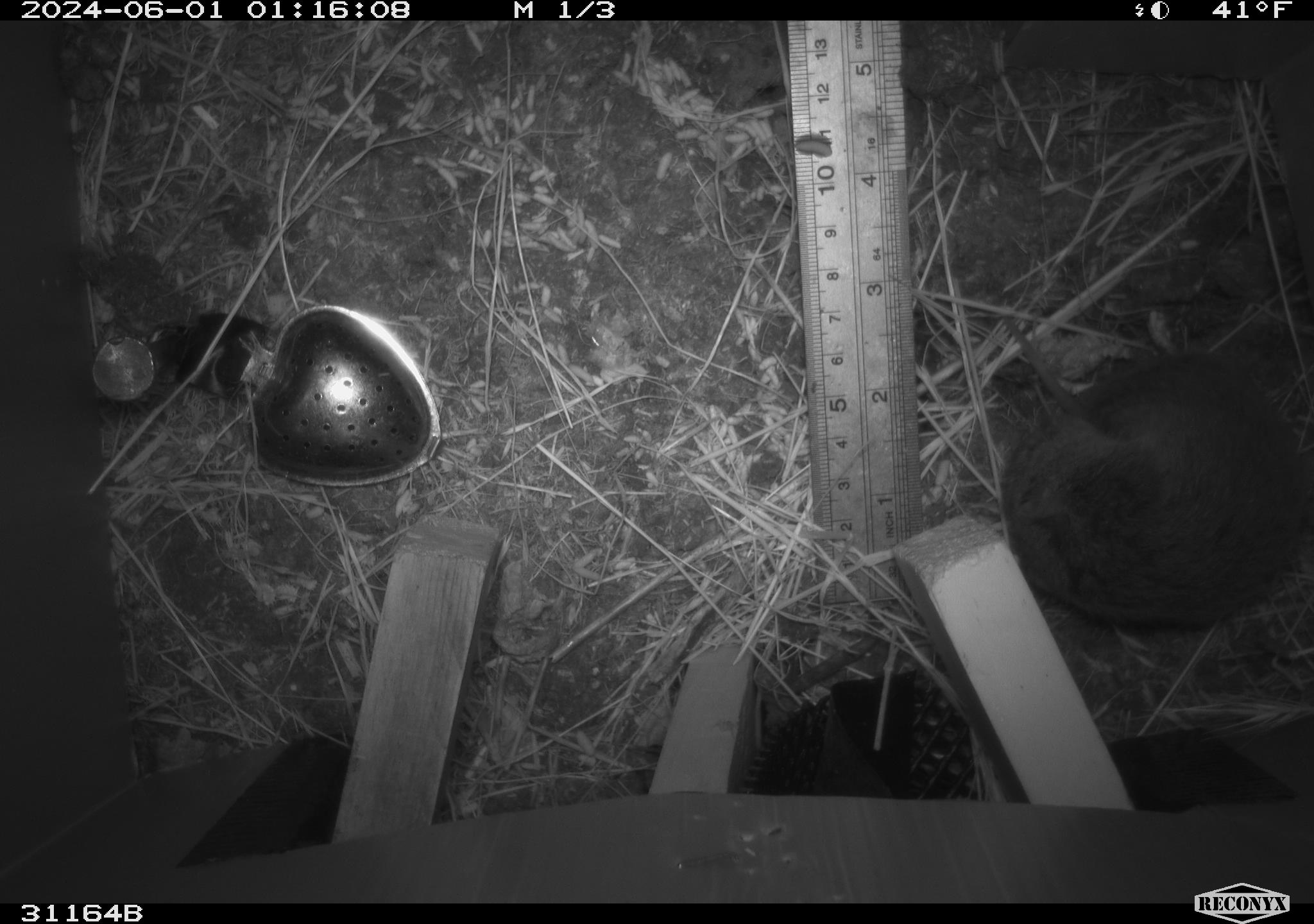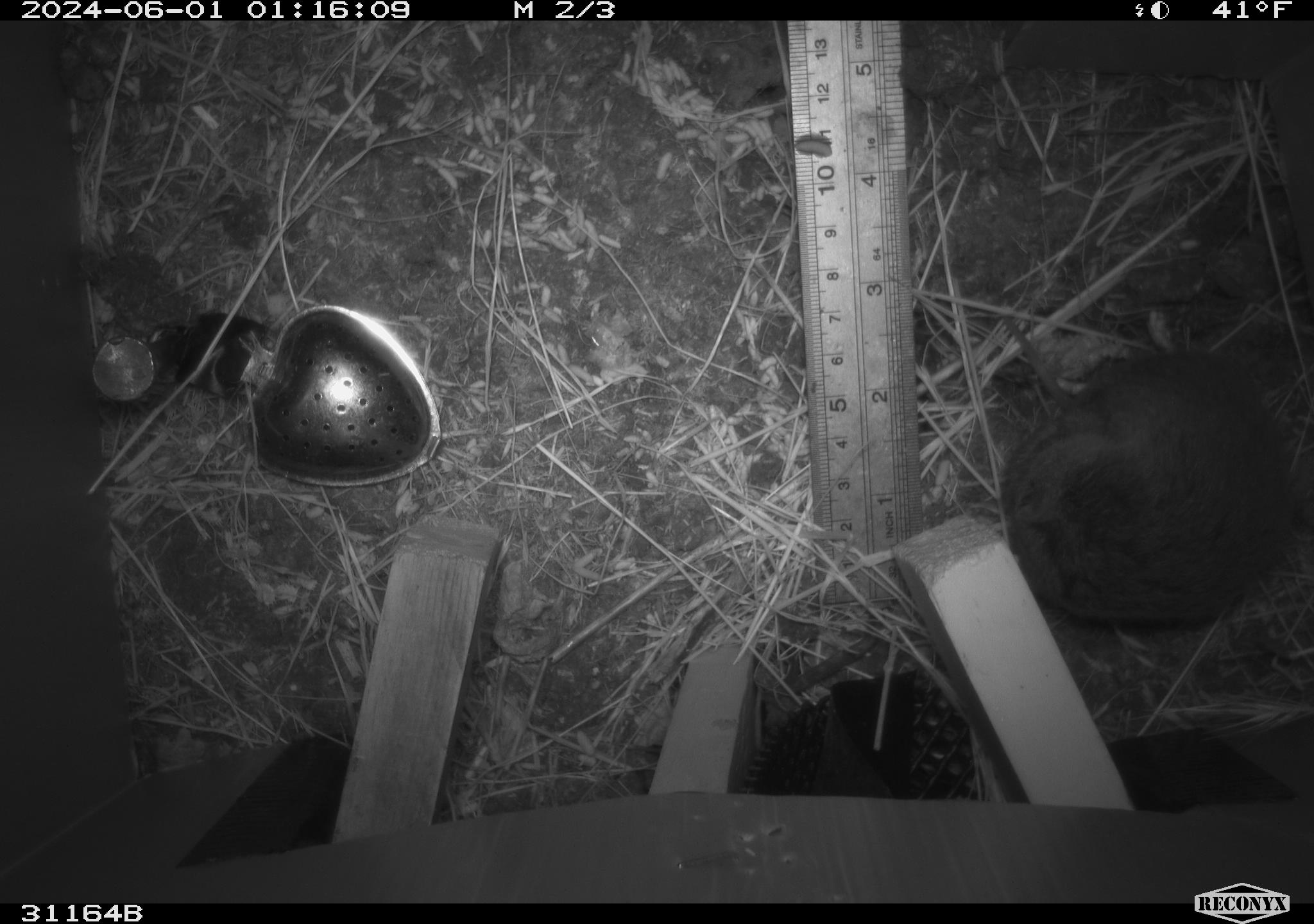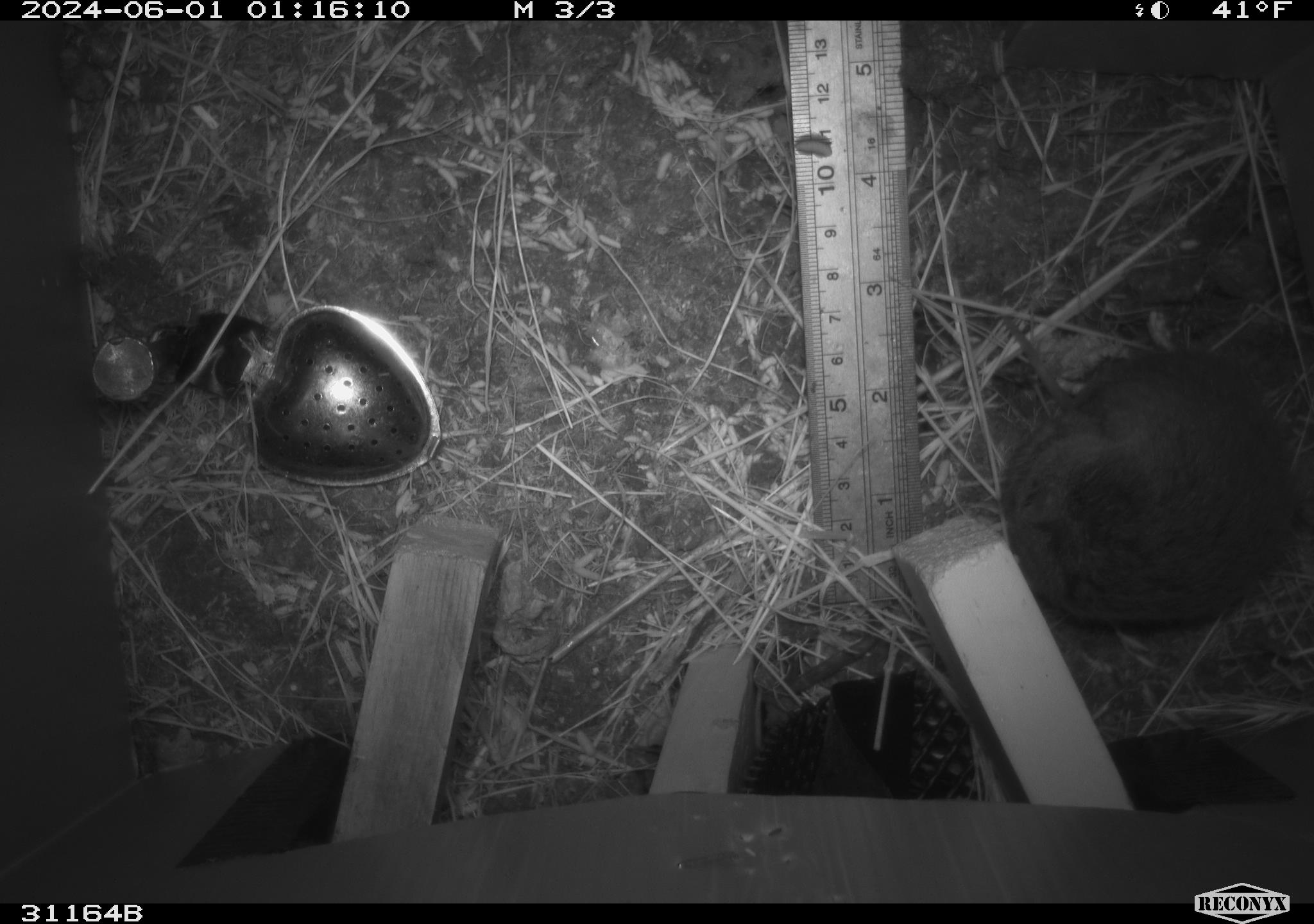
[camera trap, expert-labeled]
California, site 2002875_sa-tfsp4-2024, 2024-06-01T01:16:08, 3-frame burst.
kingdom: Animalia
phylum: Chordata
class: Mammalia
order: Rodentia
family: Cricetidae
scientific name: Arvicolinae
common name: voles, lemmings, and muskrats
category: arvicolinae subfamily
Arvicolinae subfamily (voles, lemmings, and muskrats) (Arvicolinae).